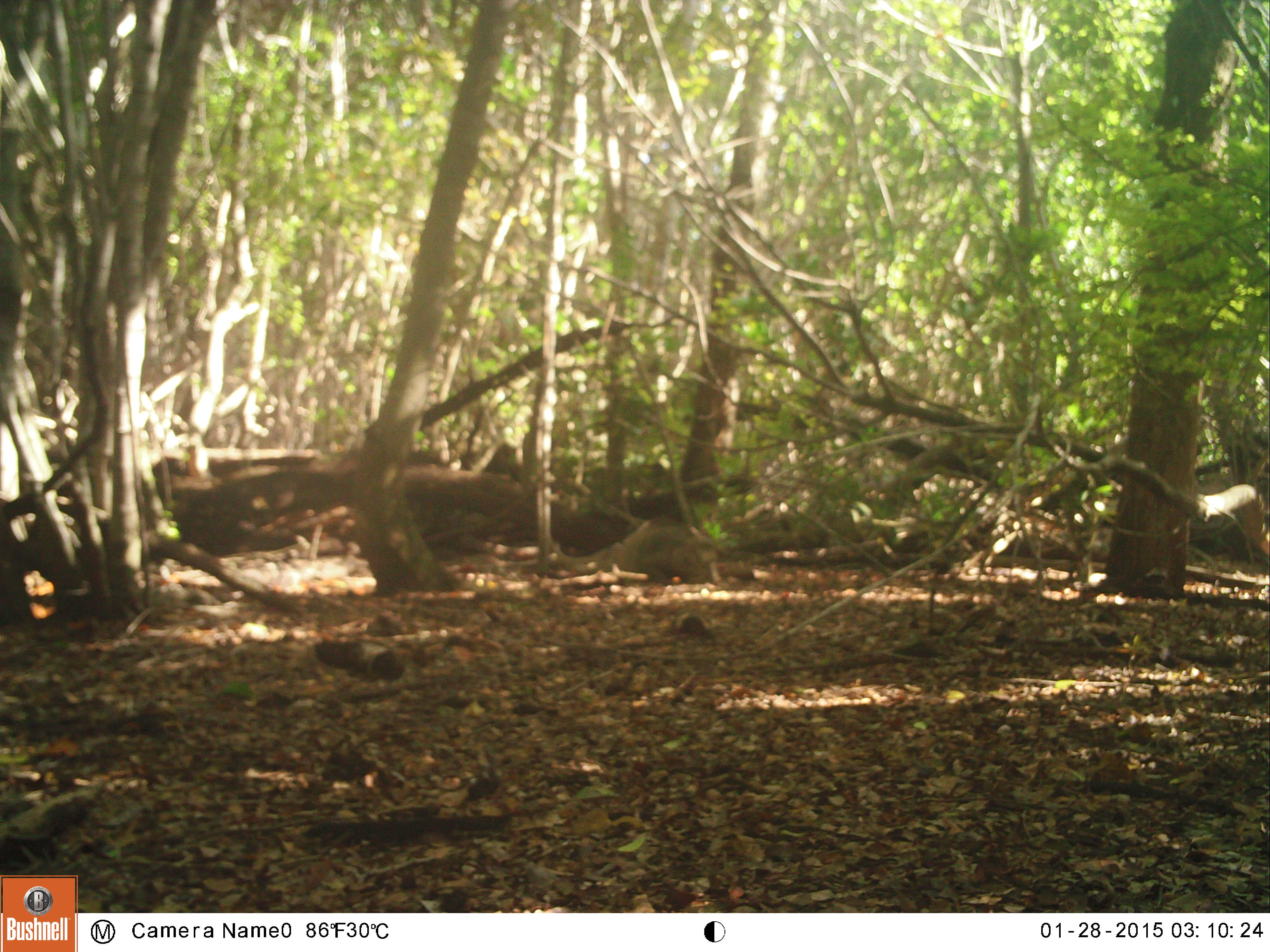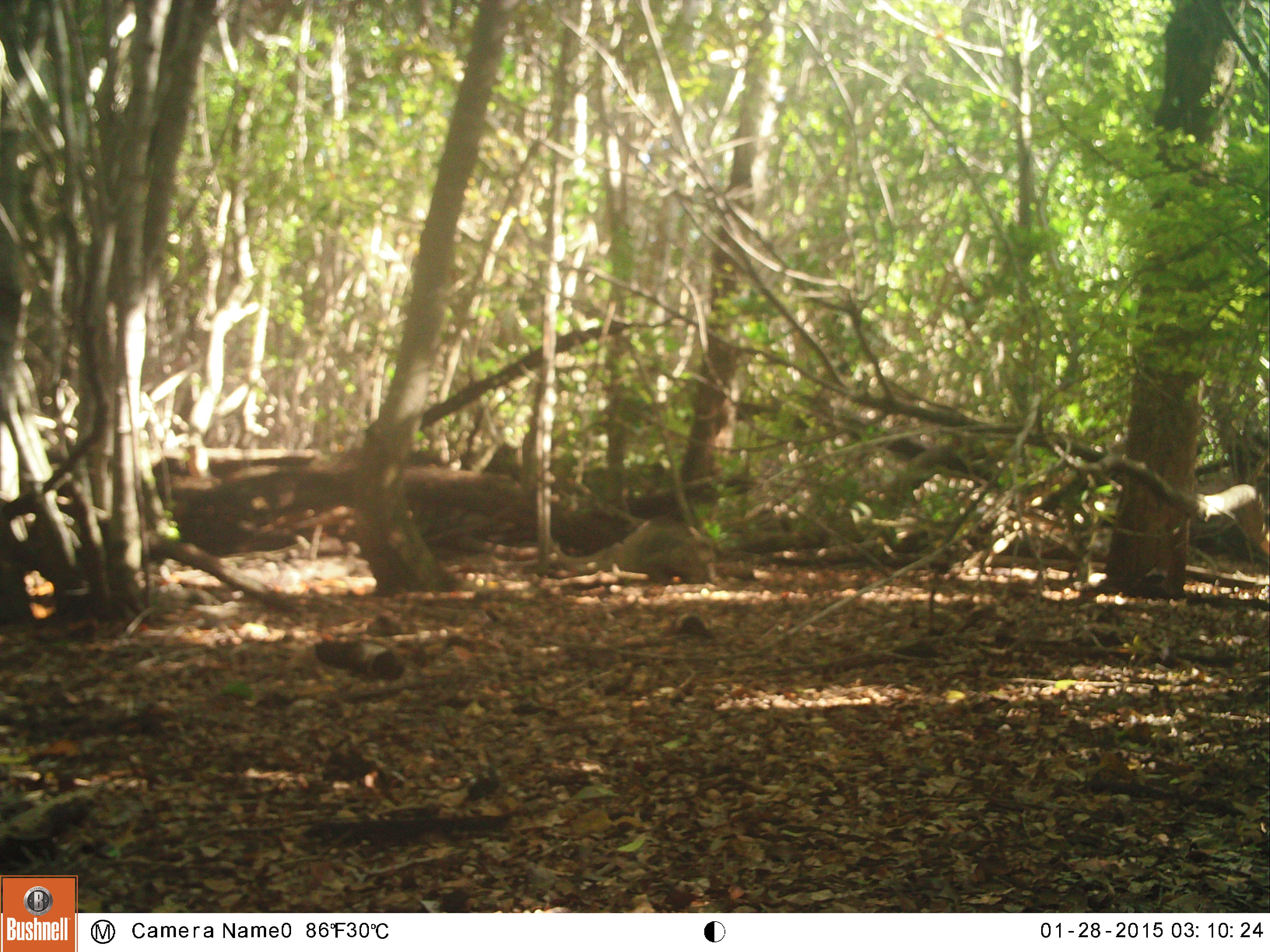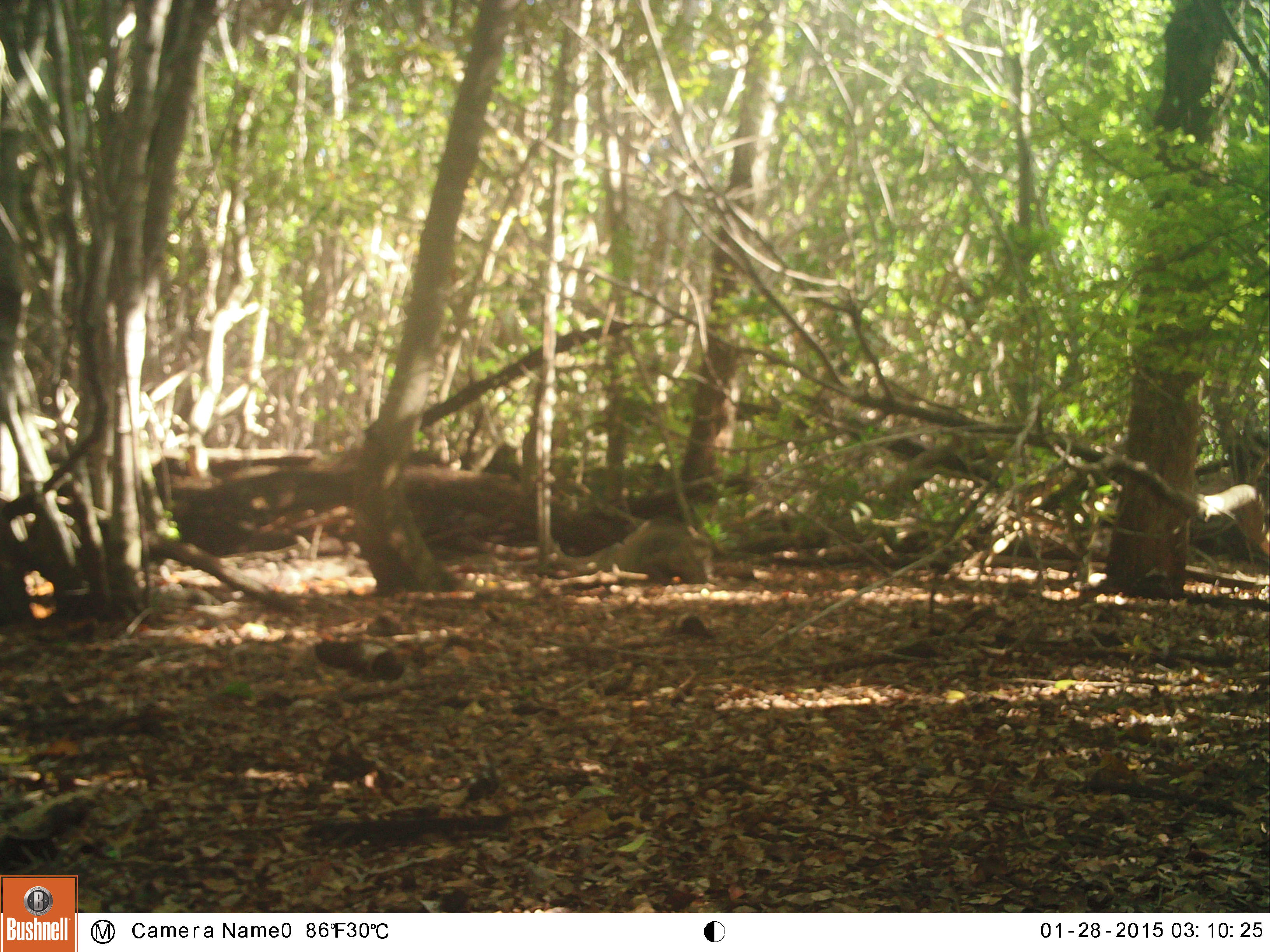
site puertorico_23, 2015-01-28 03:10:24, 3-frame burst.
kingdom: Animalia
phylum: Chordata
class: Reptilia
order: Squamata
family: Iguanidae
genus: Iguana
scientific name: Iguana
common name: typical iguanas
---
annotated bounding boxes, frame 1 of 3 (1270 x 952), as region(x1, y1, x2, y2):
iguana: region(600, 521, 716, 586)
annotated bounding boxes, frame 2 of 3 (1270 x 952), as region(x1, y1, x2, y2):
iguana: region(594, 520, 713, 587)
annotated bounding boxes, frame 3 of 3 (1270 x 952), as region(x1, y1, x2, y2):
iguana: region(594, 520, 710, 588)